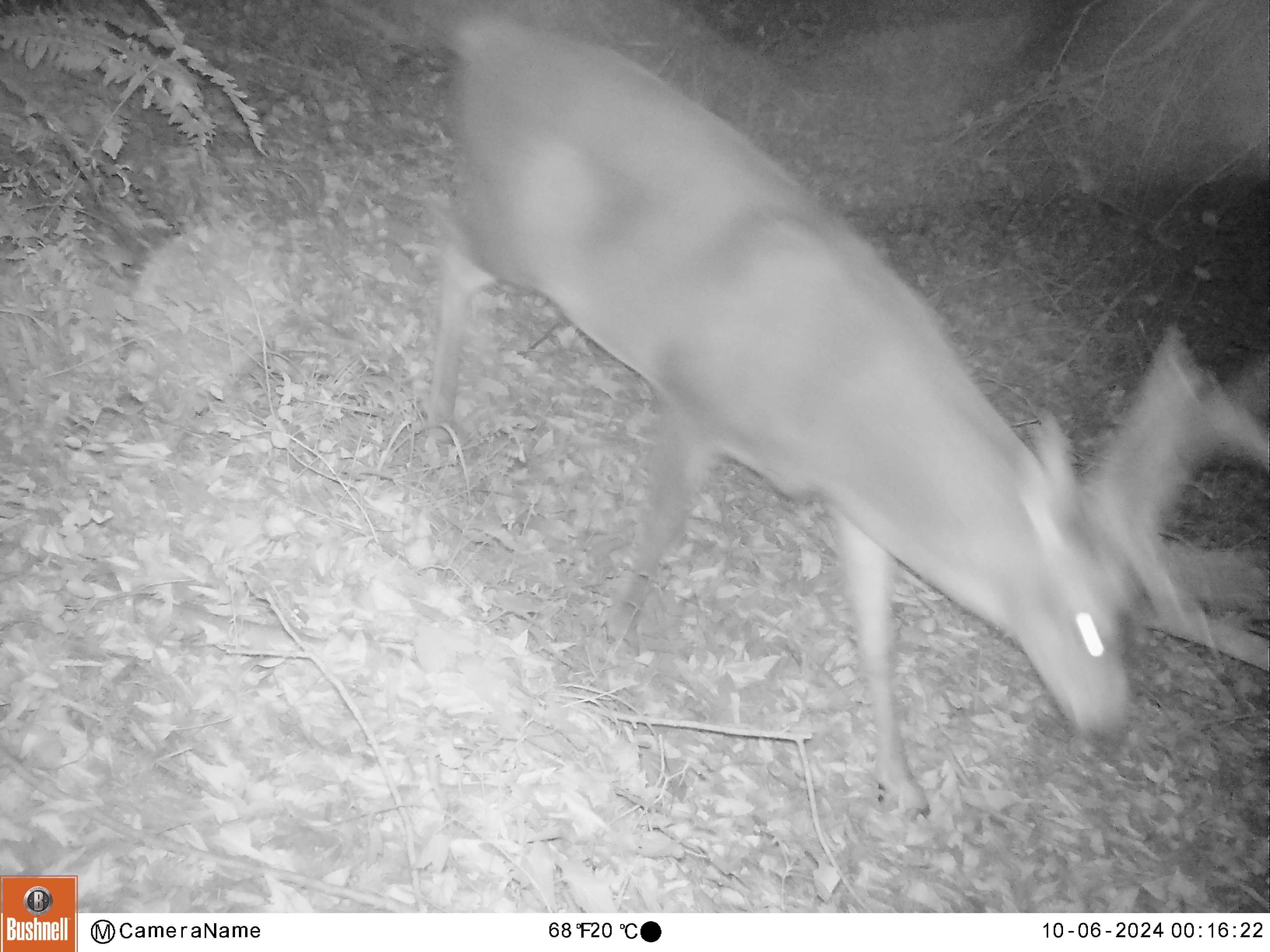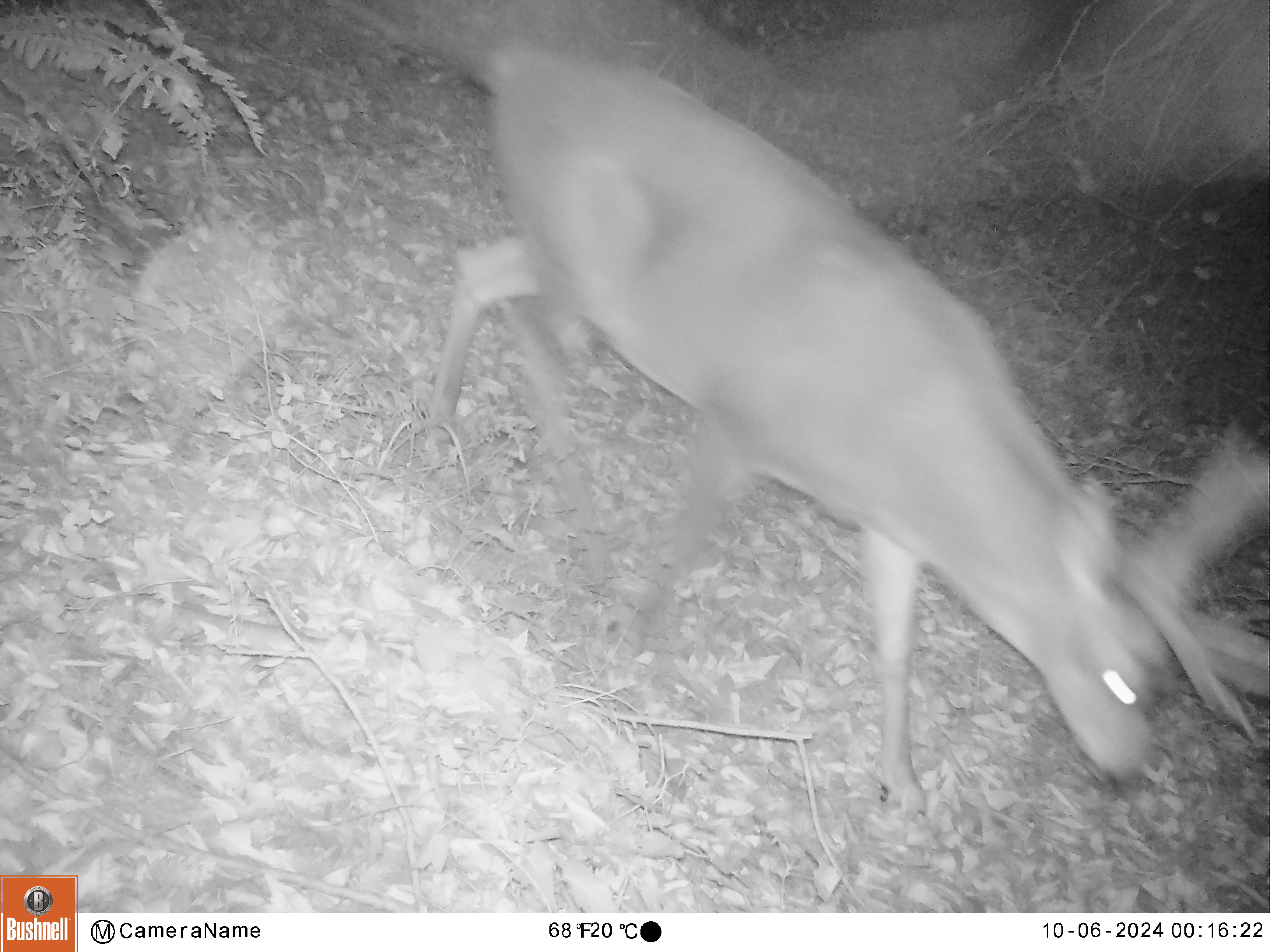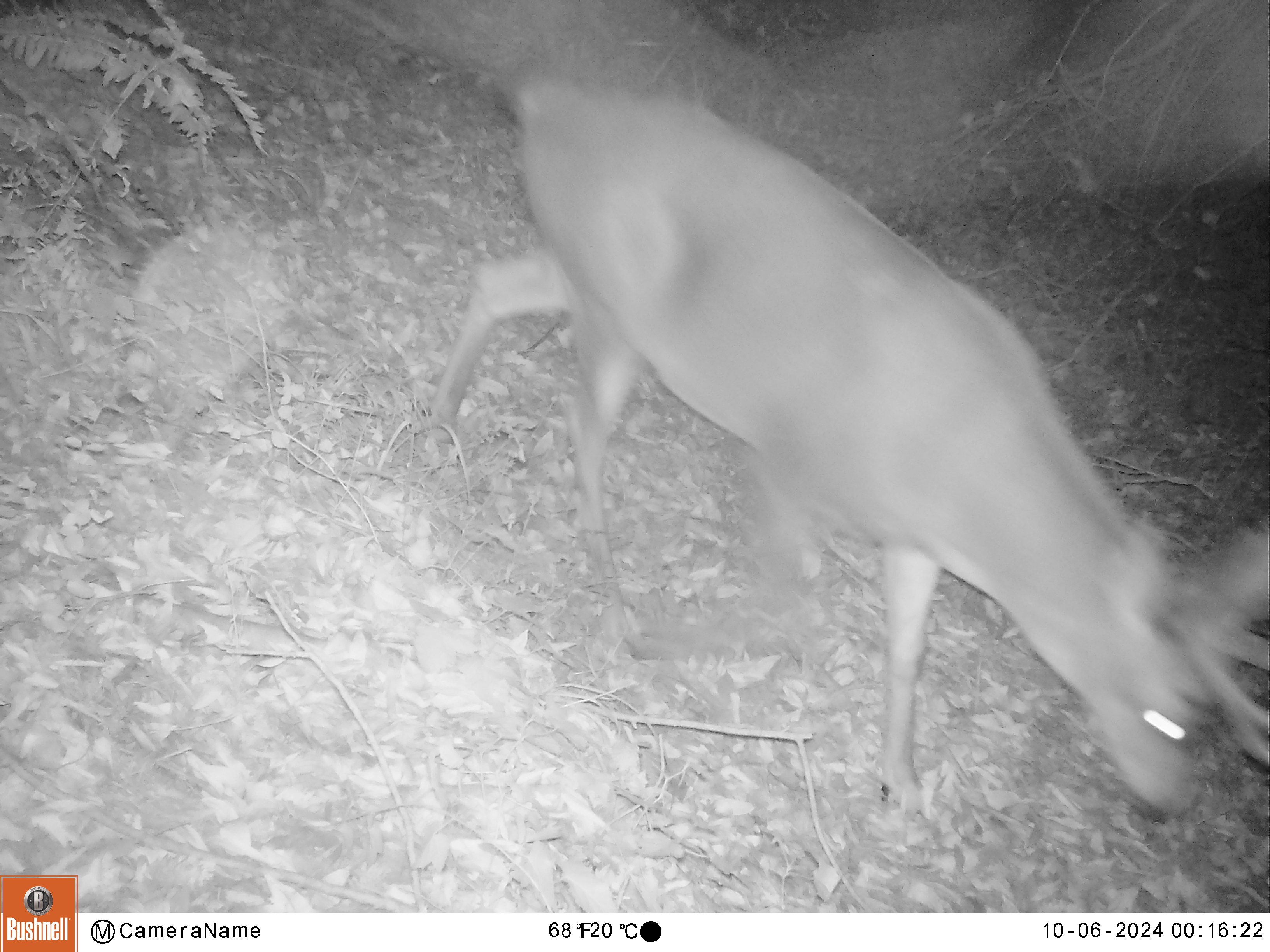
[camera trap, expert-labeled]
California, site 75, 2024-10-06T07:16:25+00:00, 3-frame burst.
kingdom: Animalia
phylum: Chordata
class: Mammalia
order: Artiodactyla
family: Cervidae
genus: Odocoileus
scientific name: Odocoileus hemionus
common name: mule deer